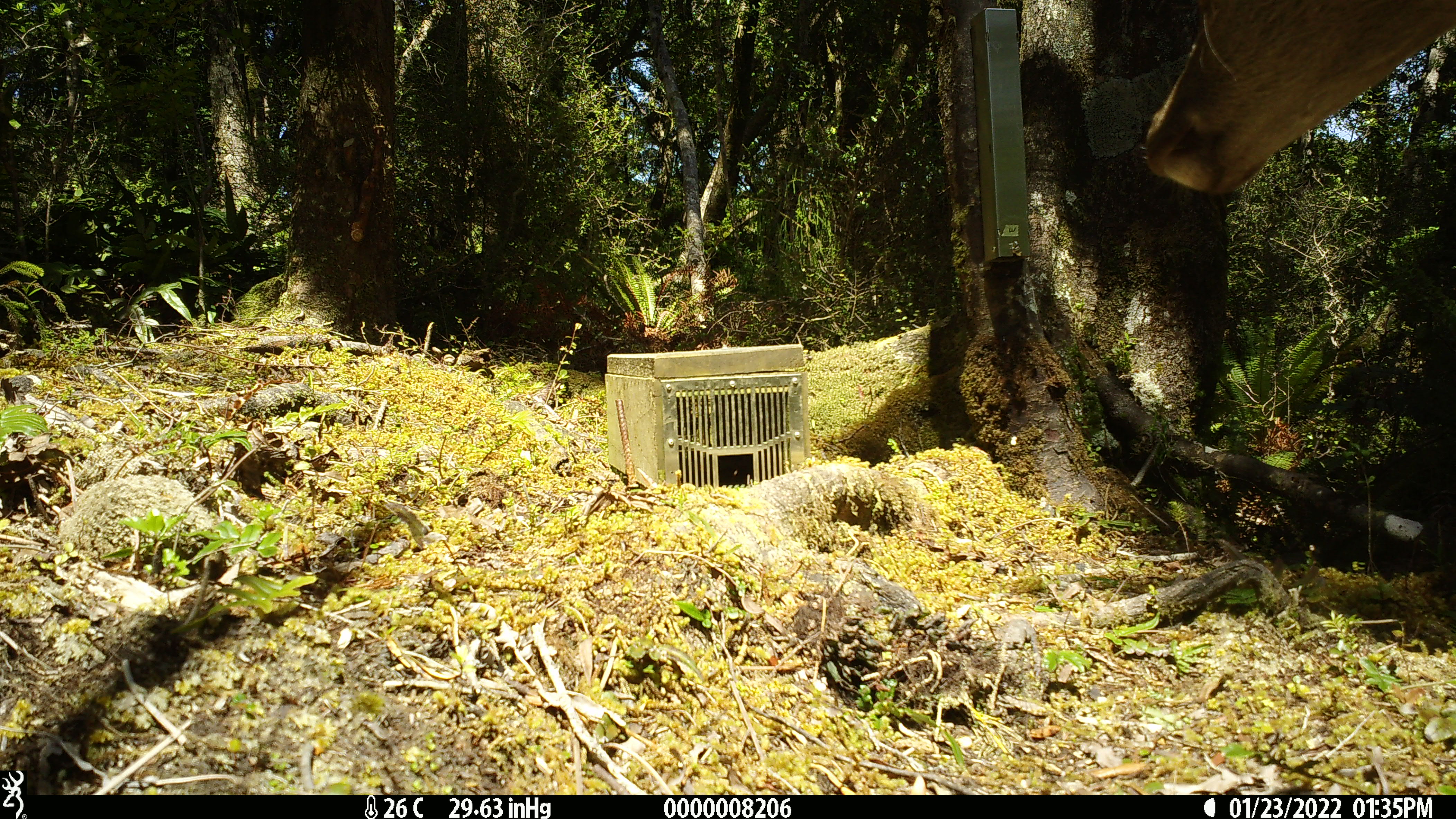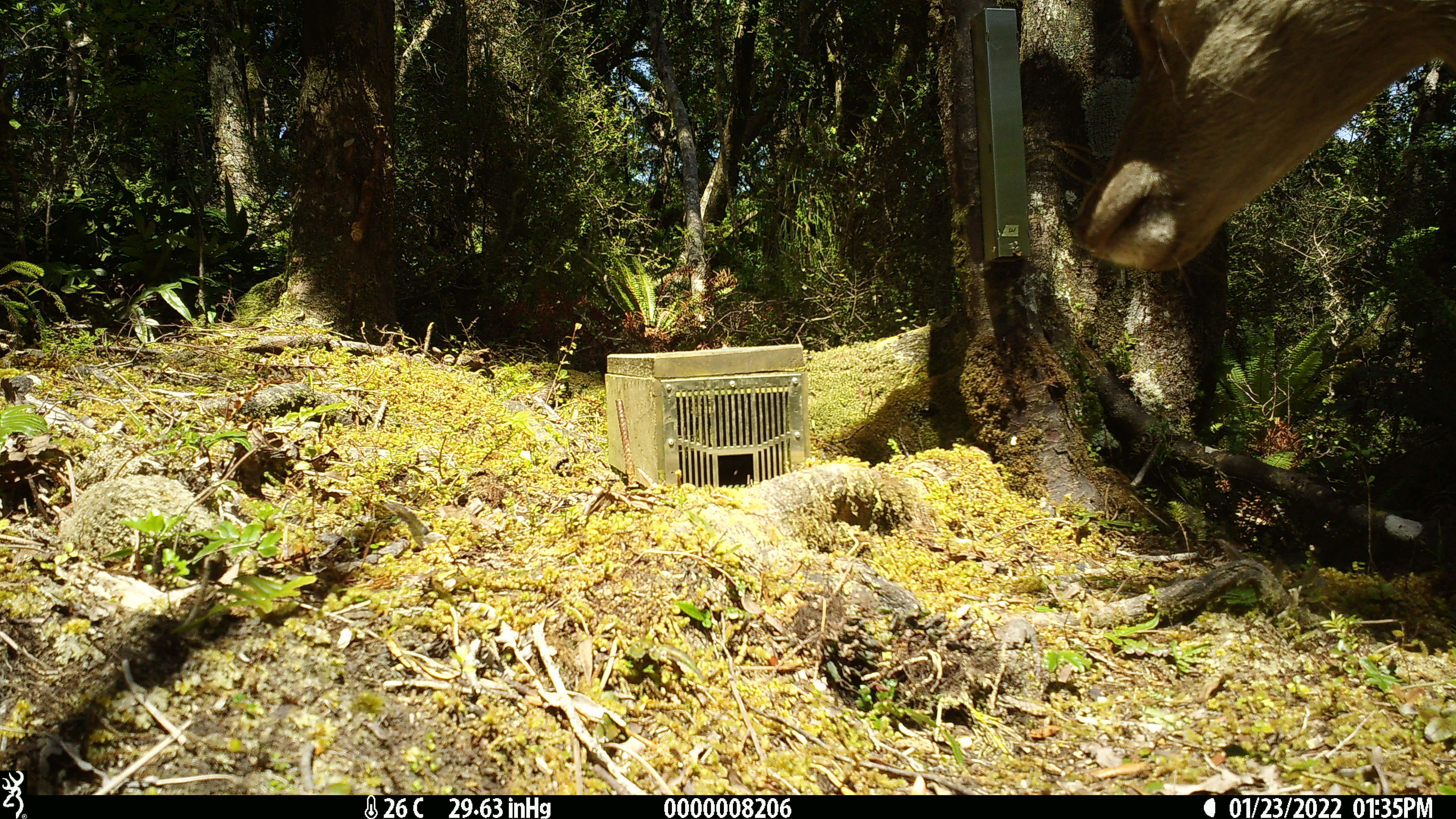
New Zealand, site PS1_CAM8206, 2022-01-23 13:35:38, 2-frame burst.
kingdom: Animalia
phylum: Chordata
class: Mammalia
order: Artiodactyla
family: Cervidae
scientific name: Cervidae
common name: deer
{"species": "deer (Cervidae)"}